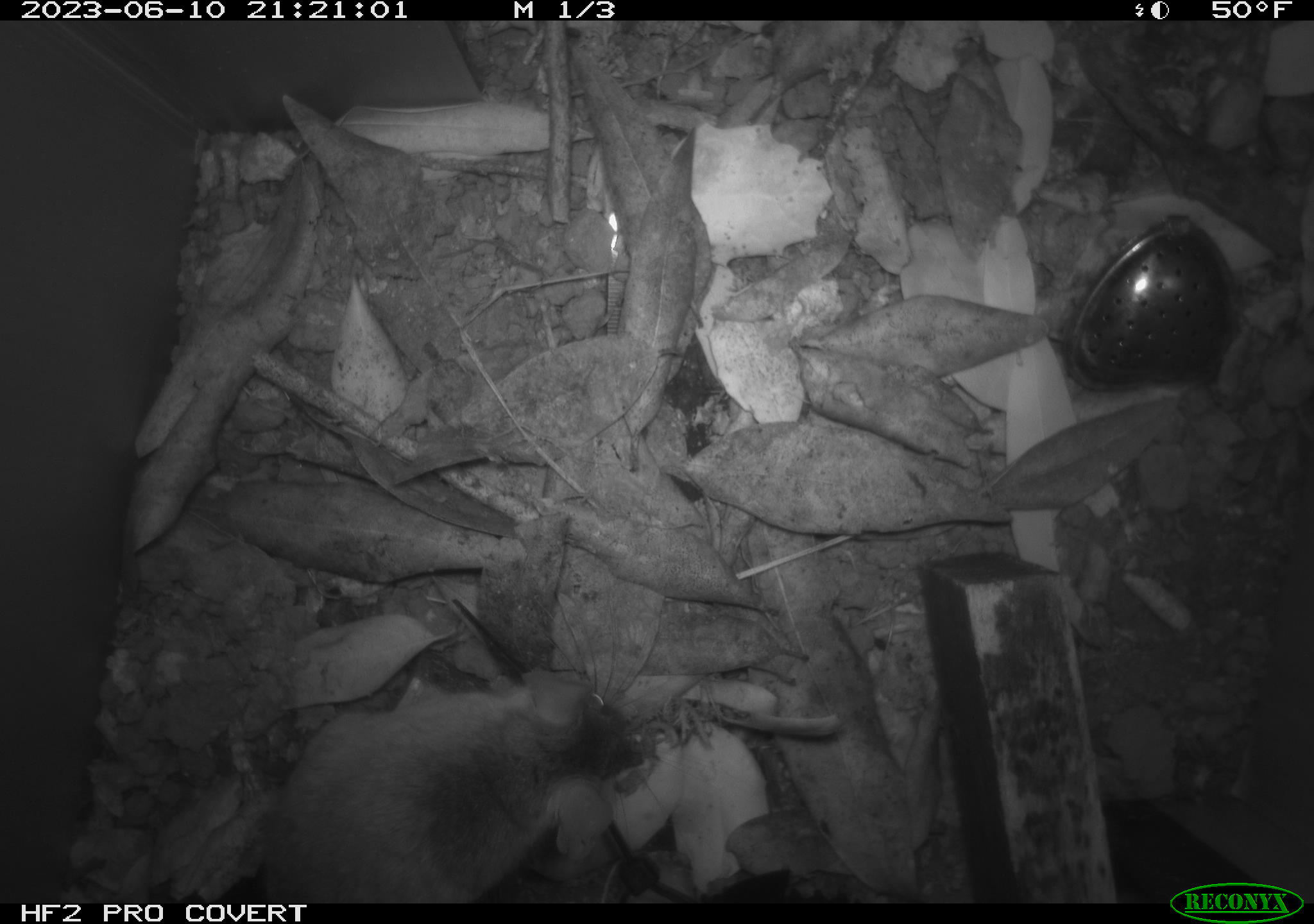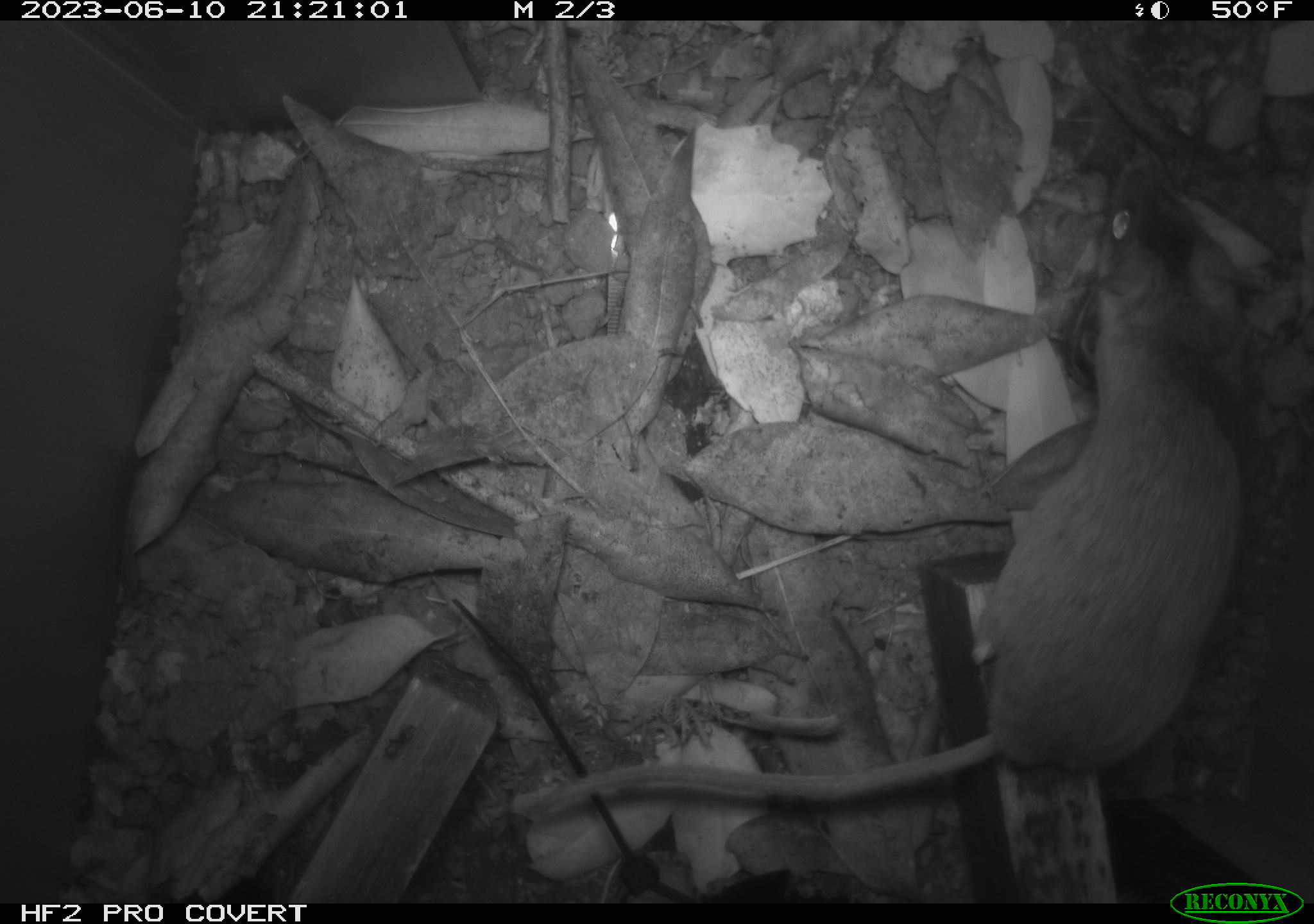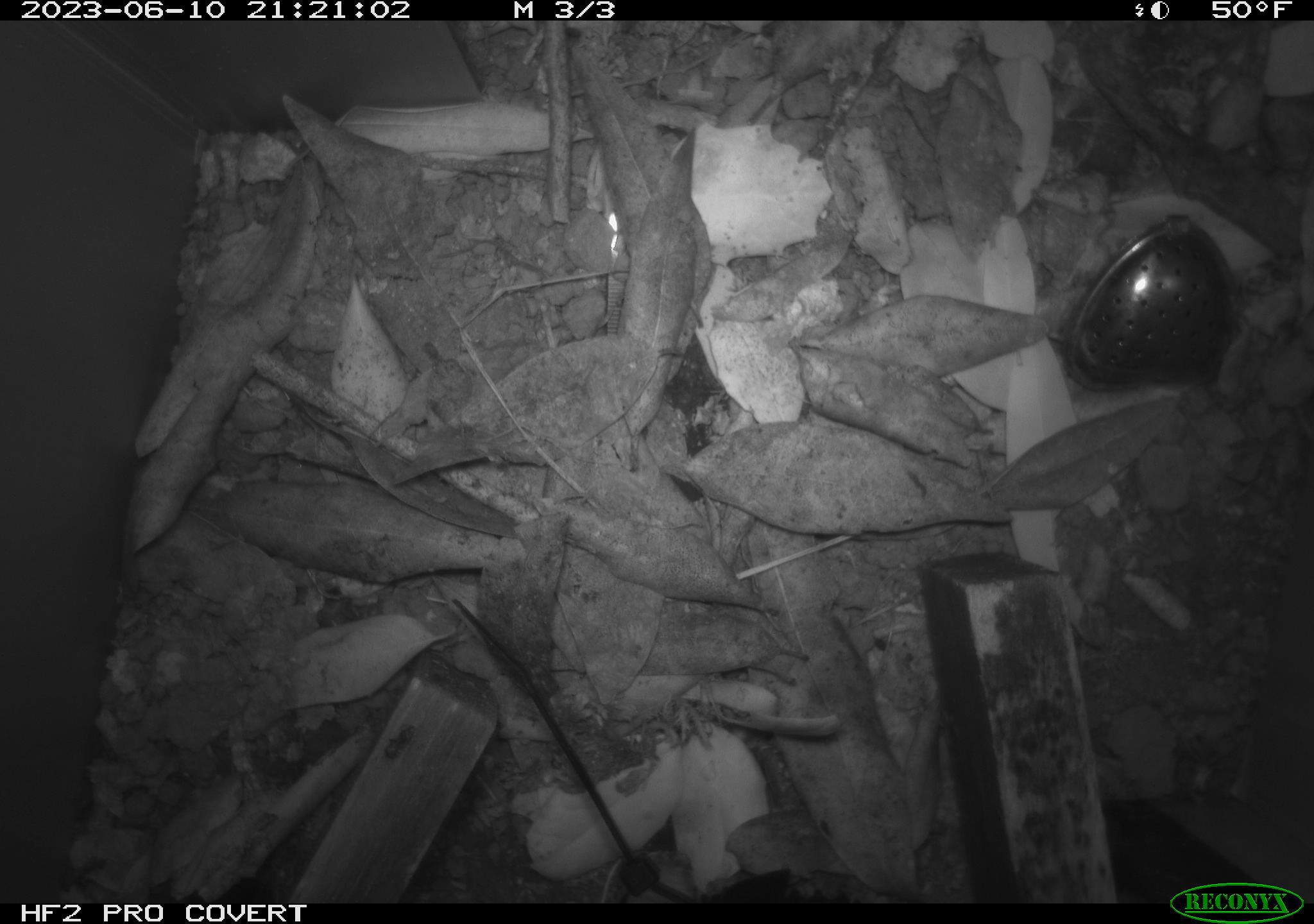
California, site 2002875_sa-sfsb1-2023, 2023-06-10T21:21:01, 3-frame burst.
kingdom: Animalia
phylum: Chordata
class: Mammalia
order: Rodentia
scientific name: Rodentia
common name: mouse species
Mouse species (Rodentia).